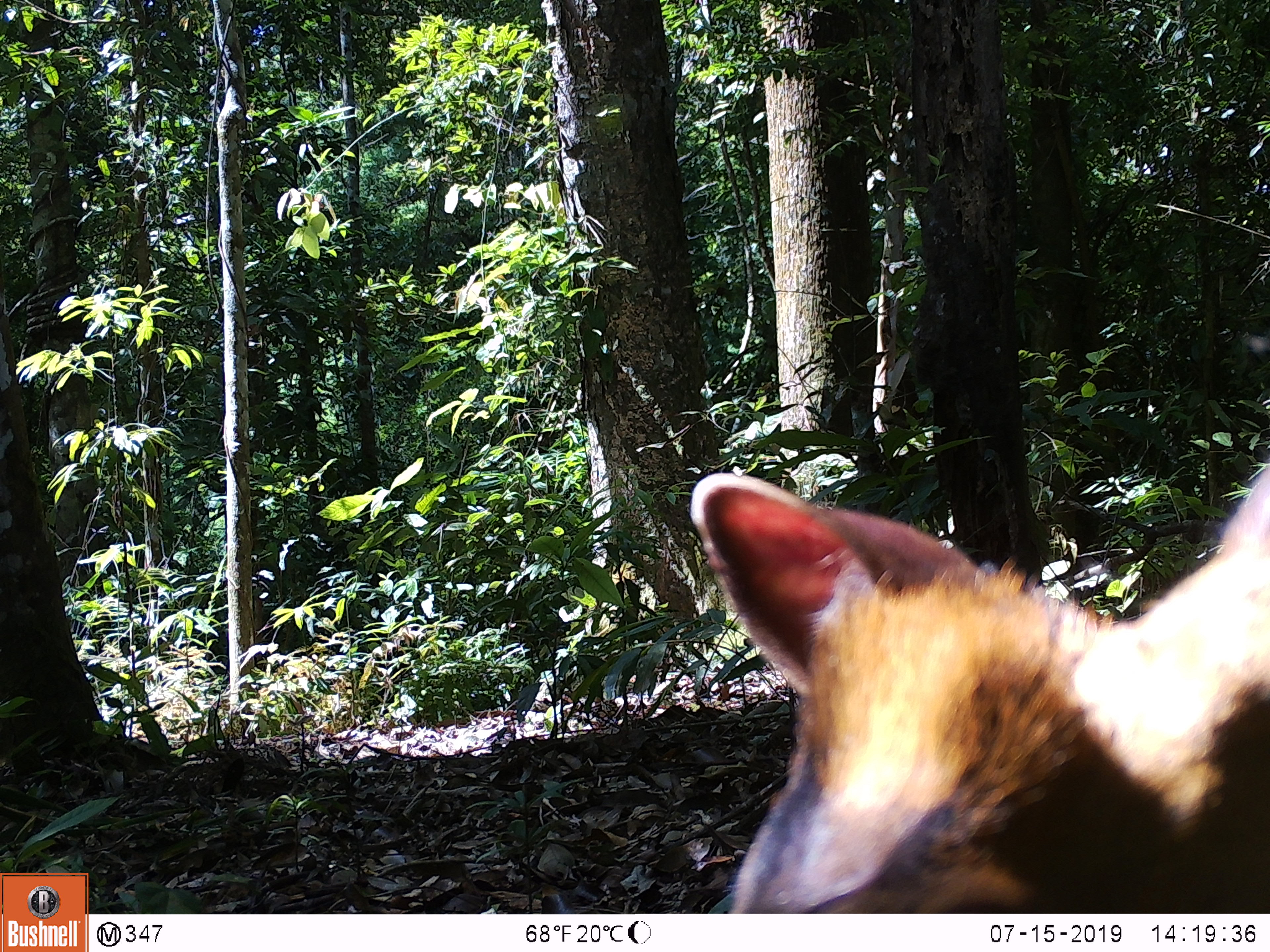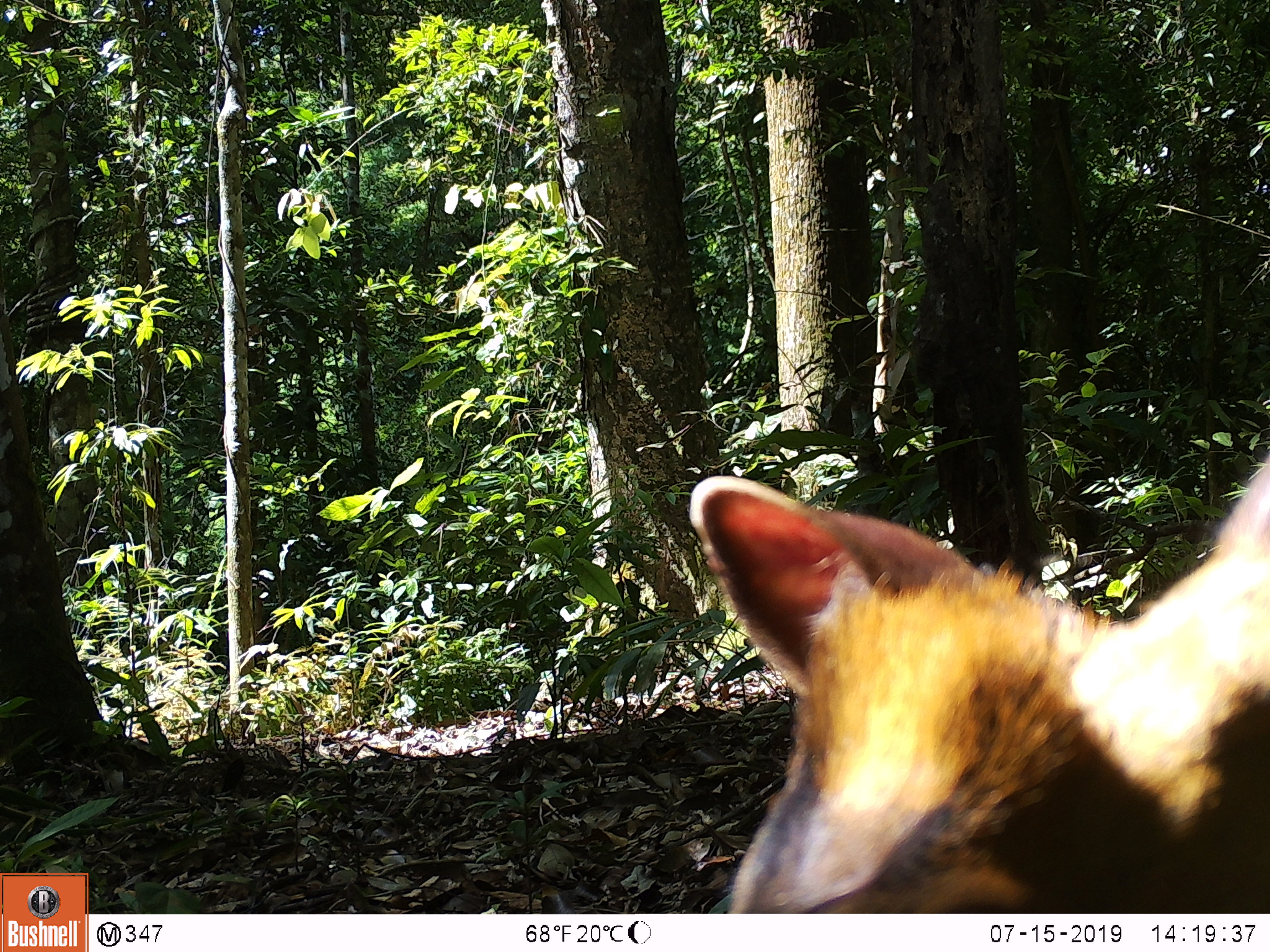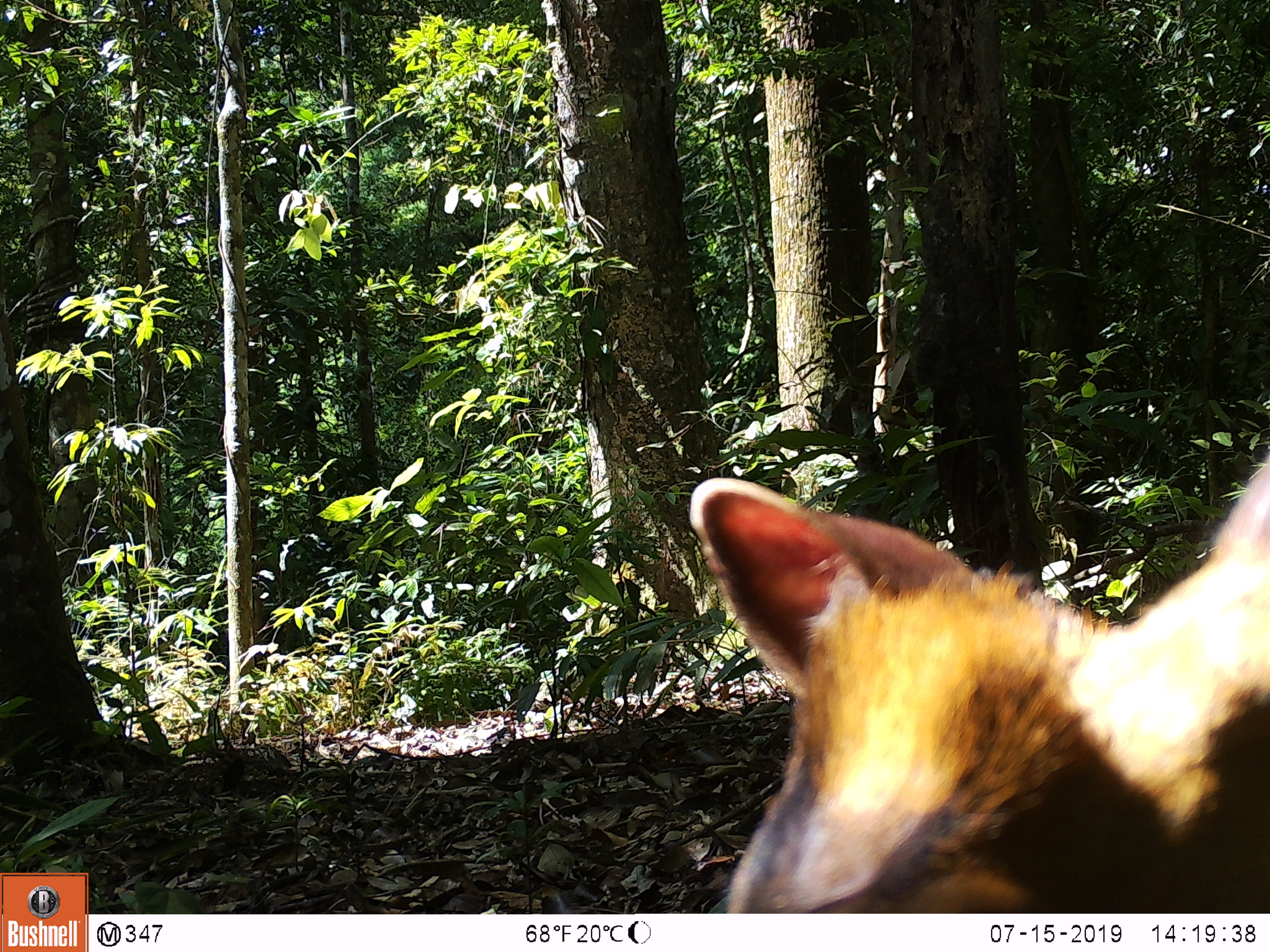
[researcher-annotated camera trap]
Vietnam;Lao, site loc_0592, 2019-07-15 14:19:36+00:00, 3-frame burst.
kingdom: Animalia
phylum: Chordata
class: Mammalia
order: Artiodactyla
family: Cervidae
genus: Muntiacus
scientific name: Muntiacus muntjak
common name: red muntjac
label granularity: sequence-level